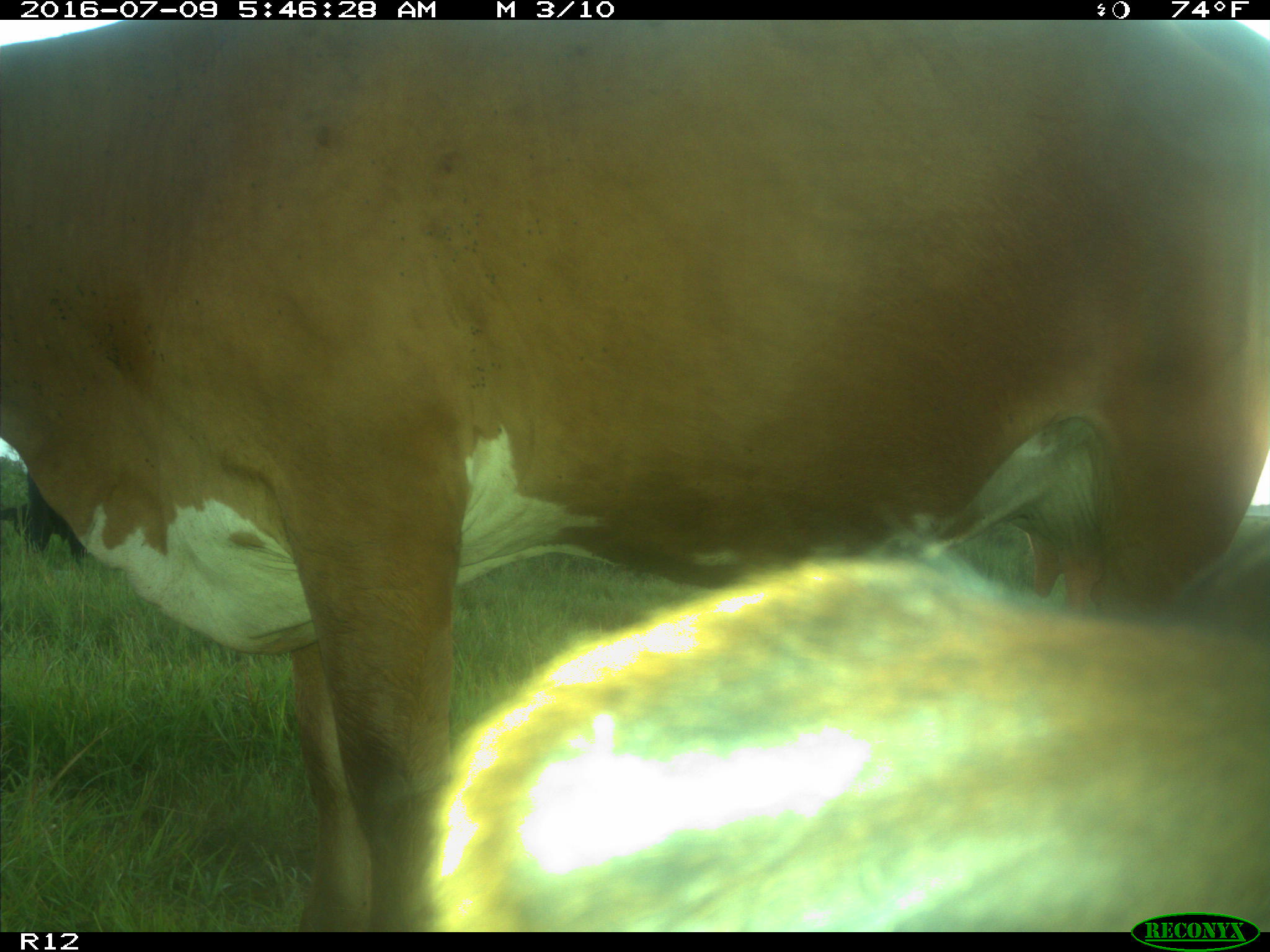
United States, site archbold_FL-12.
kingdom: Animalia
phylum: Chordata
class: Mammalia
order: Artiodactyla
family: Bovidae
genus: Bos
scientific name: Bos taurus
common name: domestic cow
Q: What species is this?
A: Bos taurus (domestic cow).